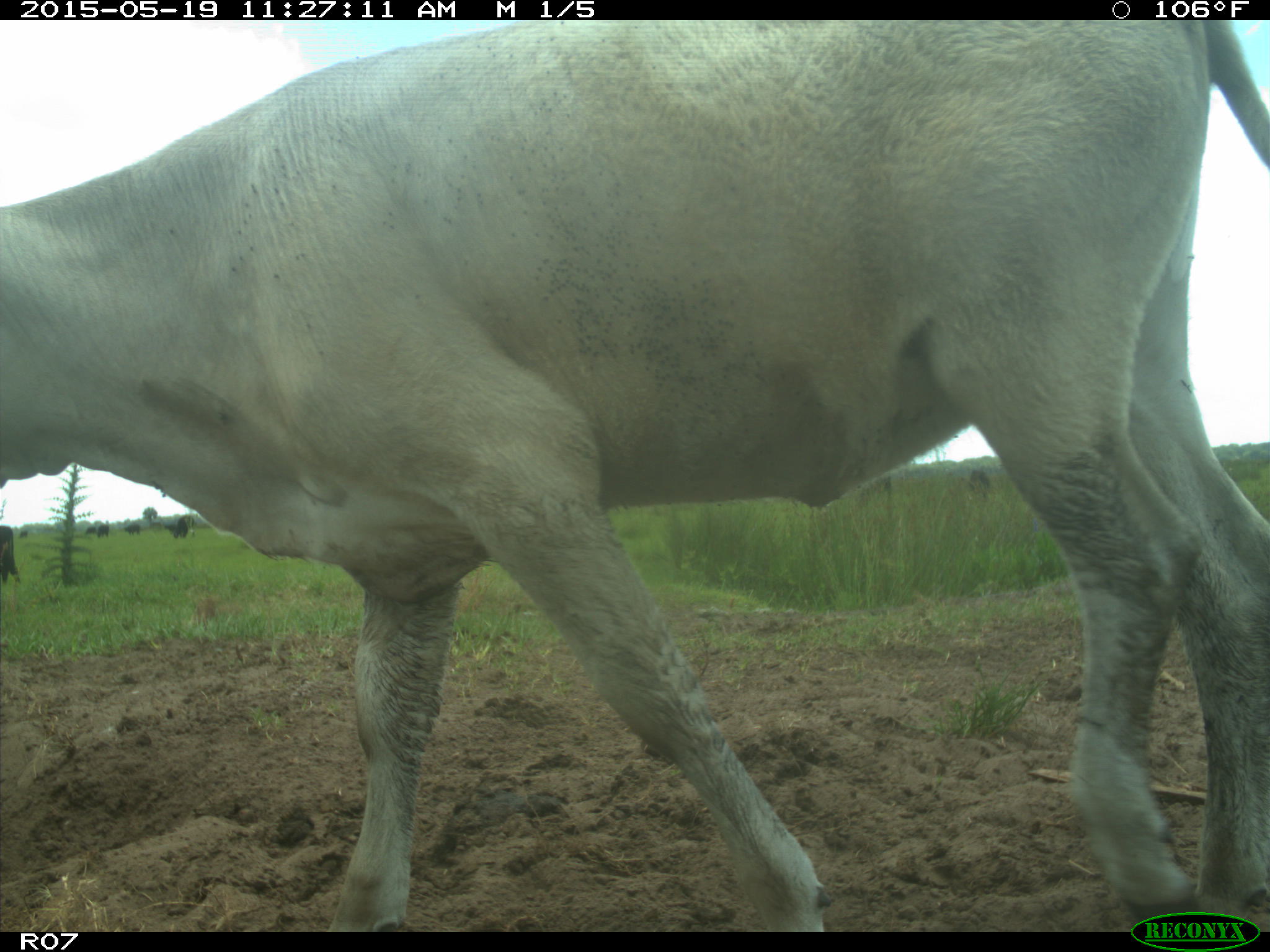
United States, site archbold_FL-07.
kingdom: Animalia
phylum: Chordata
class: Mammalia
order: Artiodactyla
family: Bovidae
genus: Bos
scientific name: Bos taurus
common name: domestic cow